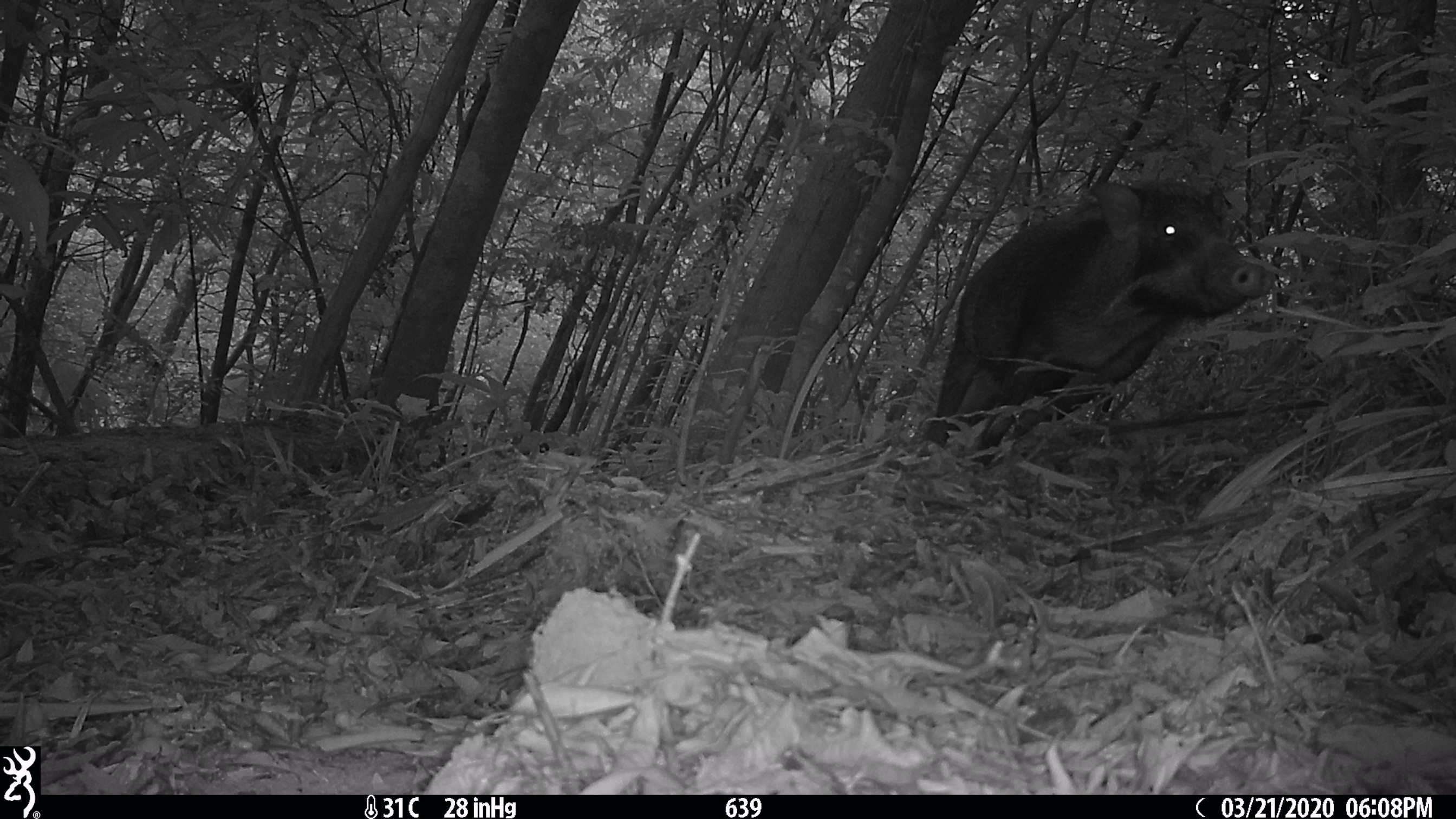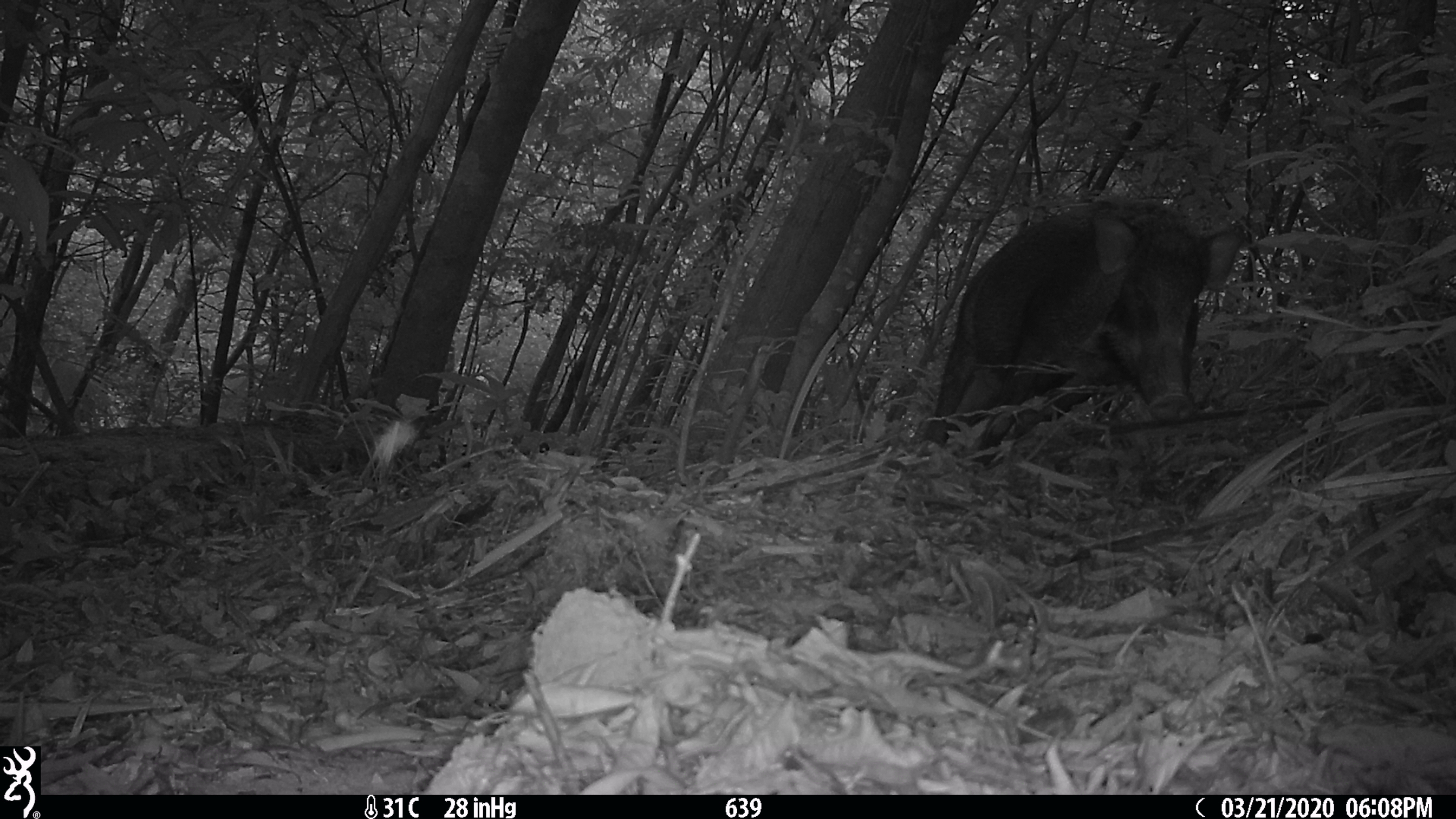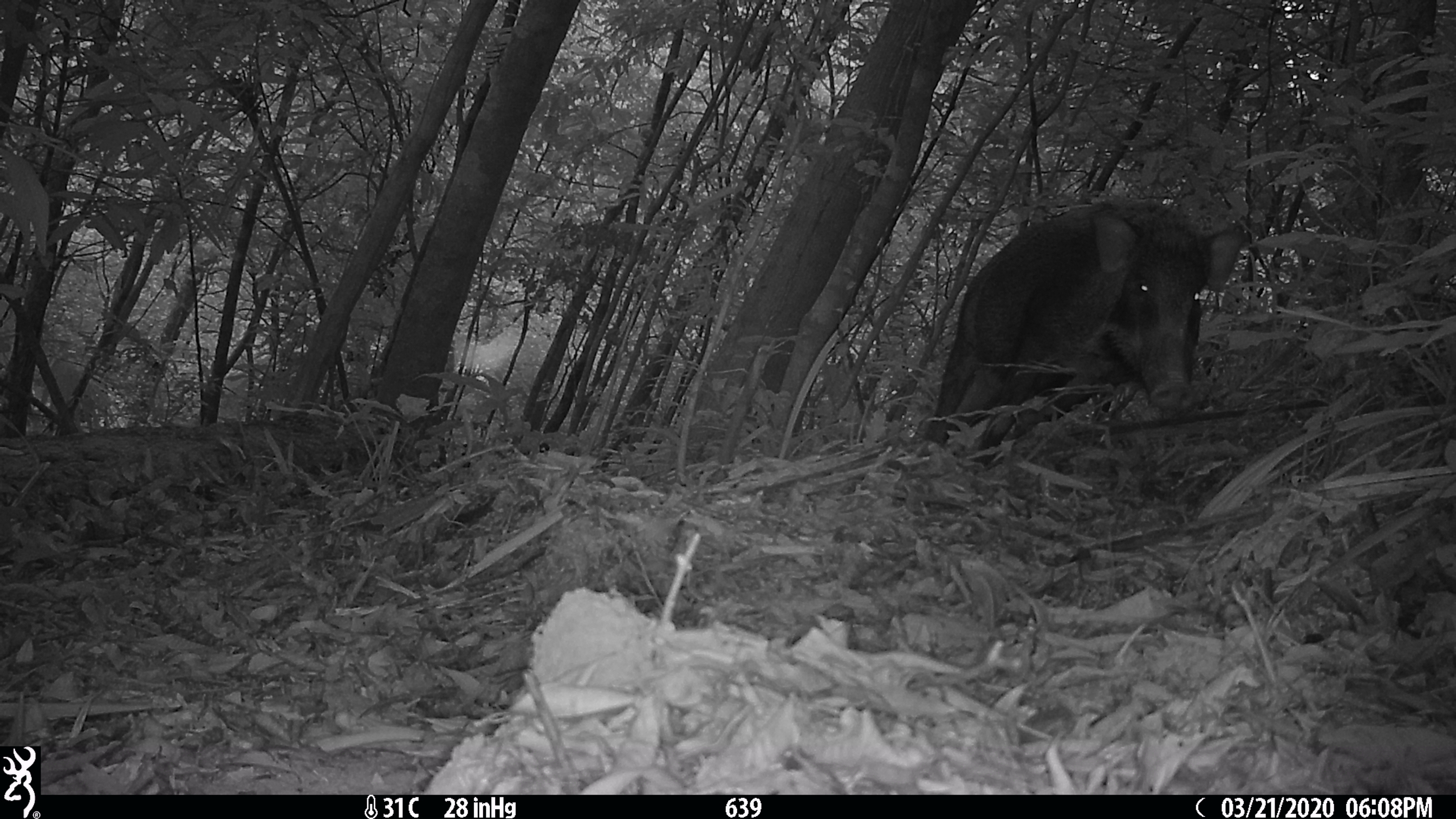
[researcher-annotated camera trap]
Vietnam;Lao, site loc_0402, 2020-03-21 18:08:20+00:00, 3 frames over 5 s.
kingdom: Animalia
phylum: Chordata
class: Mammalia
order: Artiodactyla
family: Suidae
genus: Sus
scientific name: Sus scrofa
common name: eurasian wild pig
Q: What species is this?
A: Eurasian wild pig (Sus scrofa).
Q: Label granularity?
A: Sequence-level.